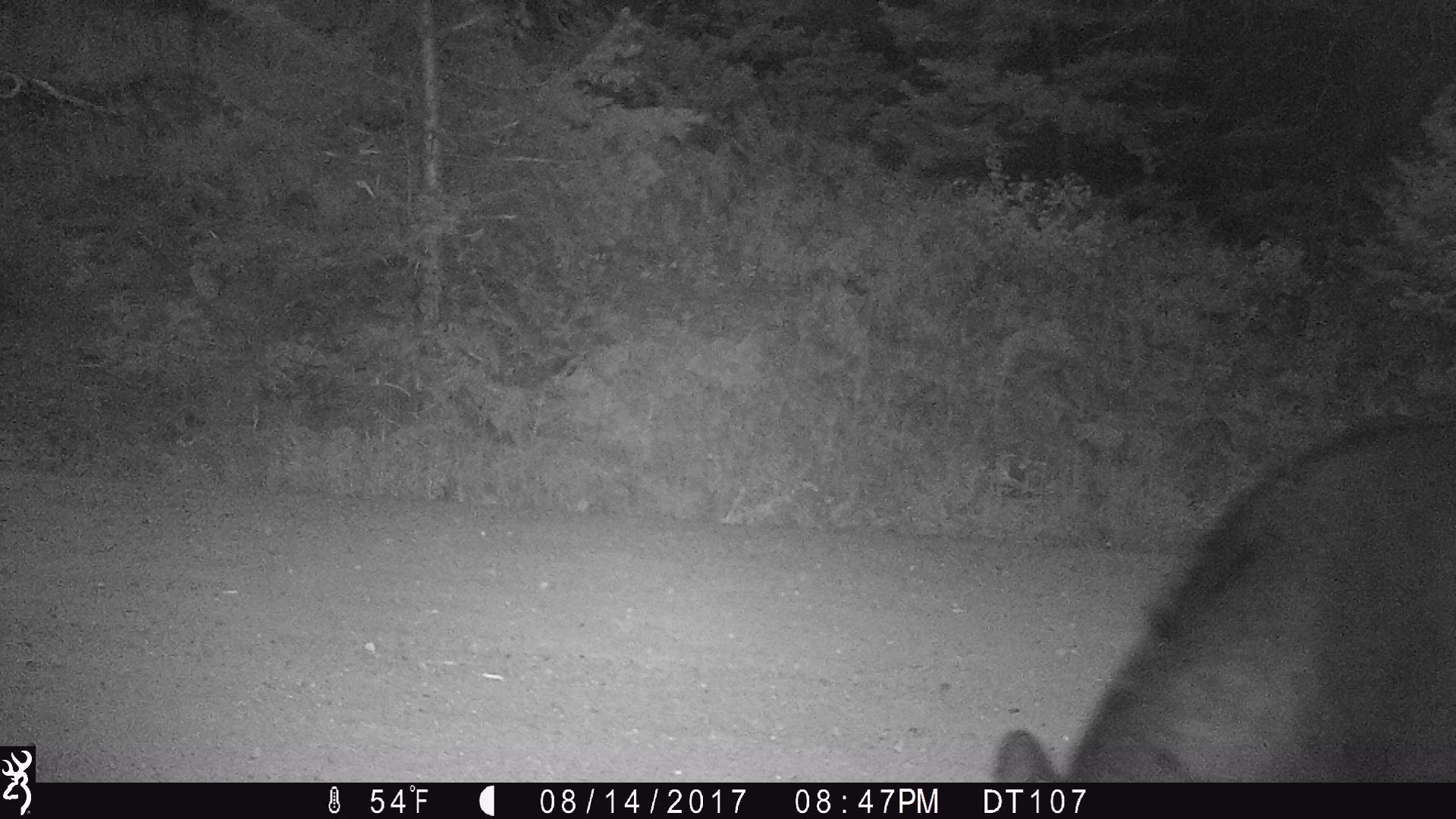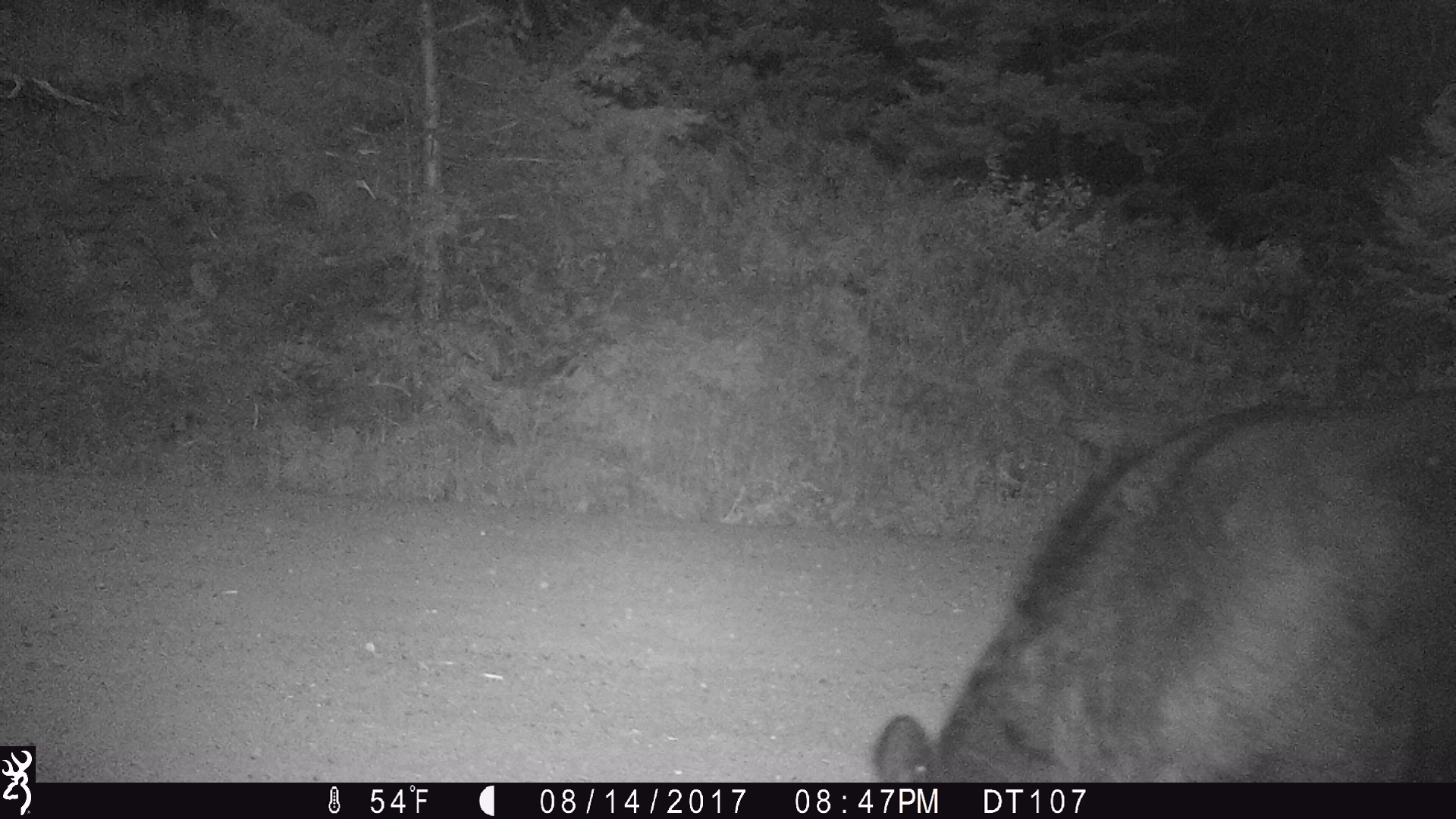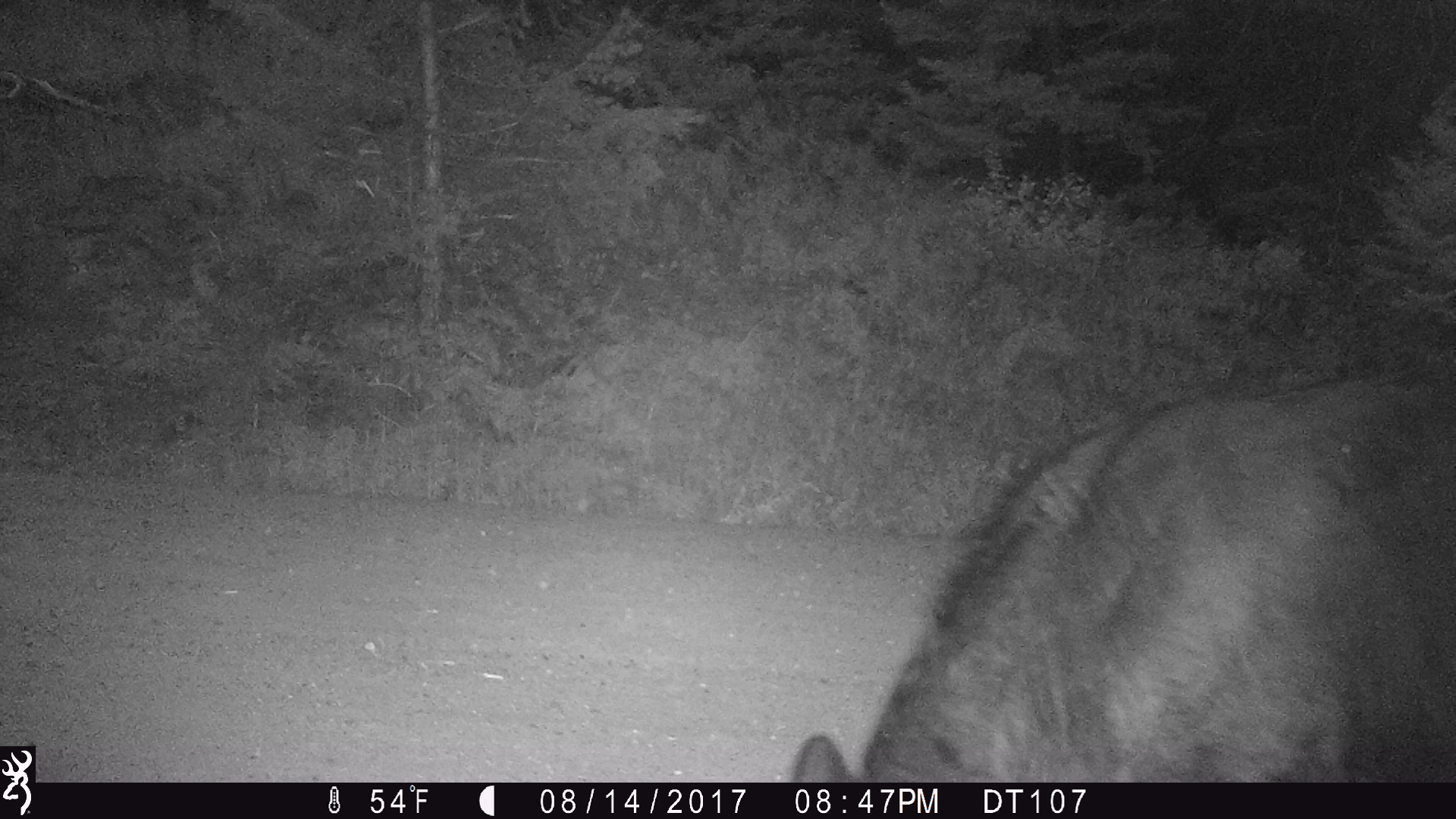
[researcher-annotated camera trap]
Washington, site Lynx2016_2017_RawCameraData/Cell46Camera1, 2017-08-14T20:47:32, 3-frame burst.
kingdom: Animalia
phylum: Chordata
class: Mammalia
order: Artiodactyla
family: Bovidae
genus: Bos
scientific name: Bos taurus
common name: domestic cattle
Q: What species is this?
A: Domestic cattle (Bos taurus).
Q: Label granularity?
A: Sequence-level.